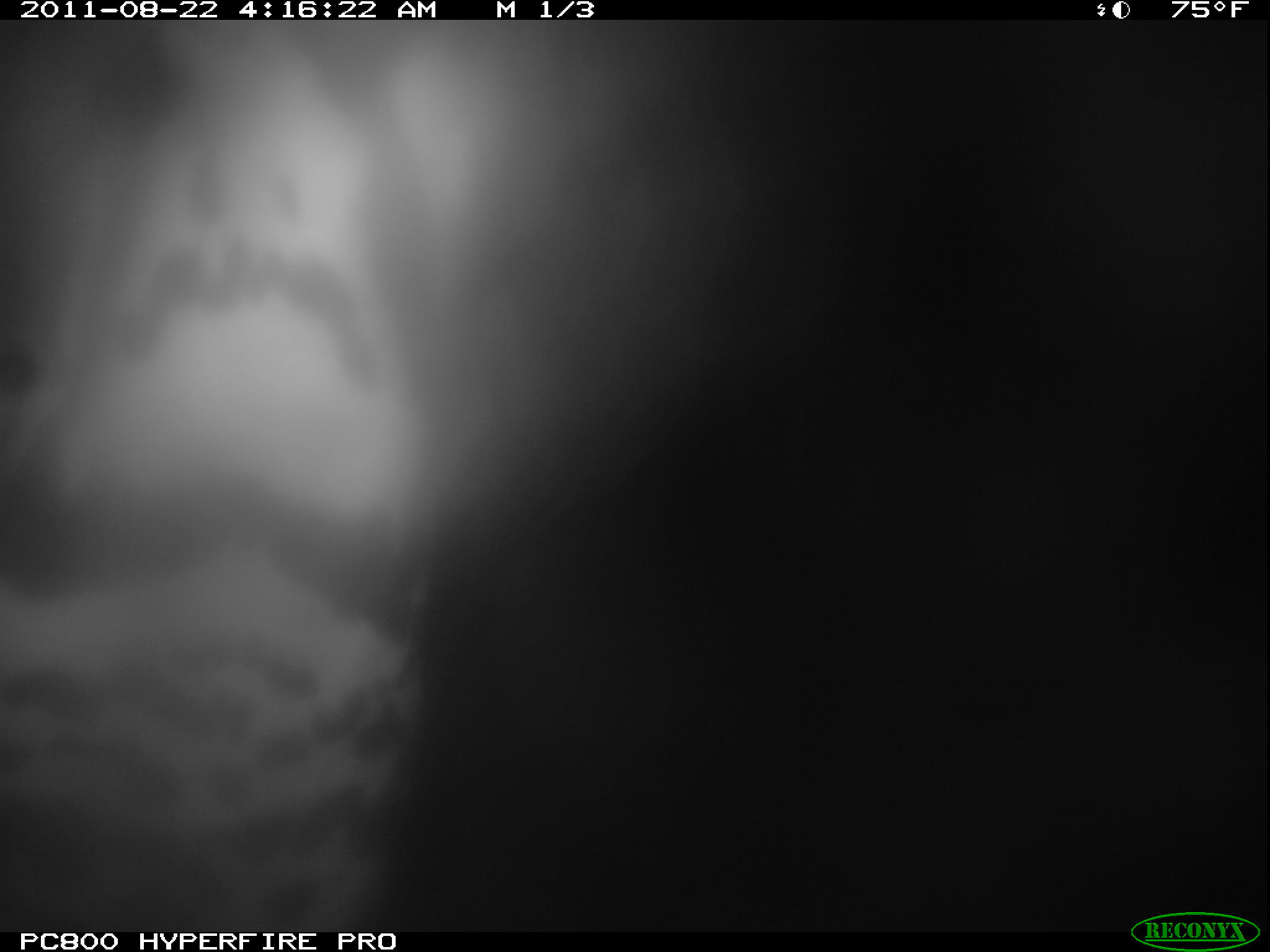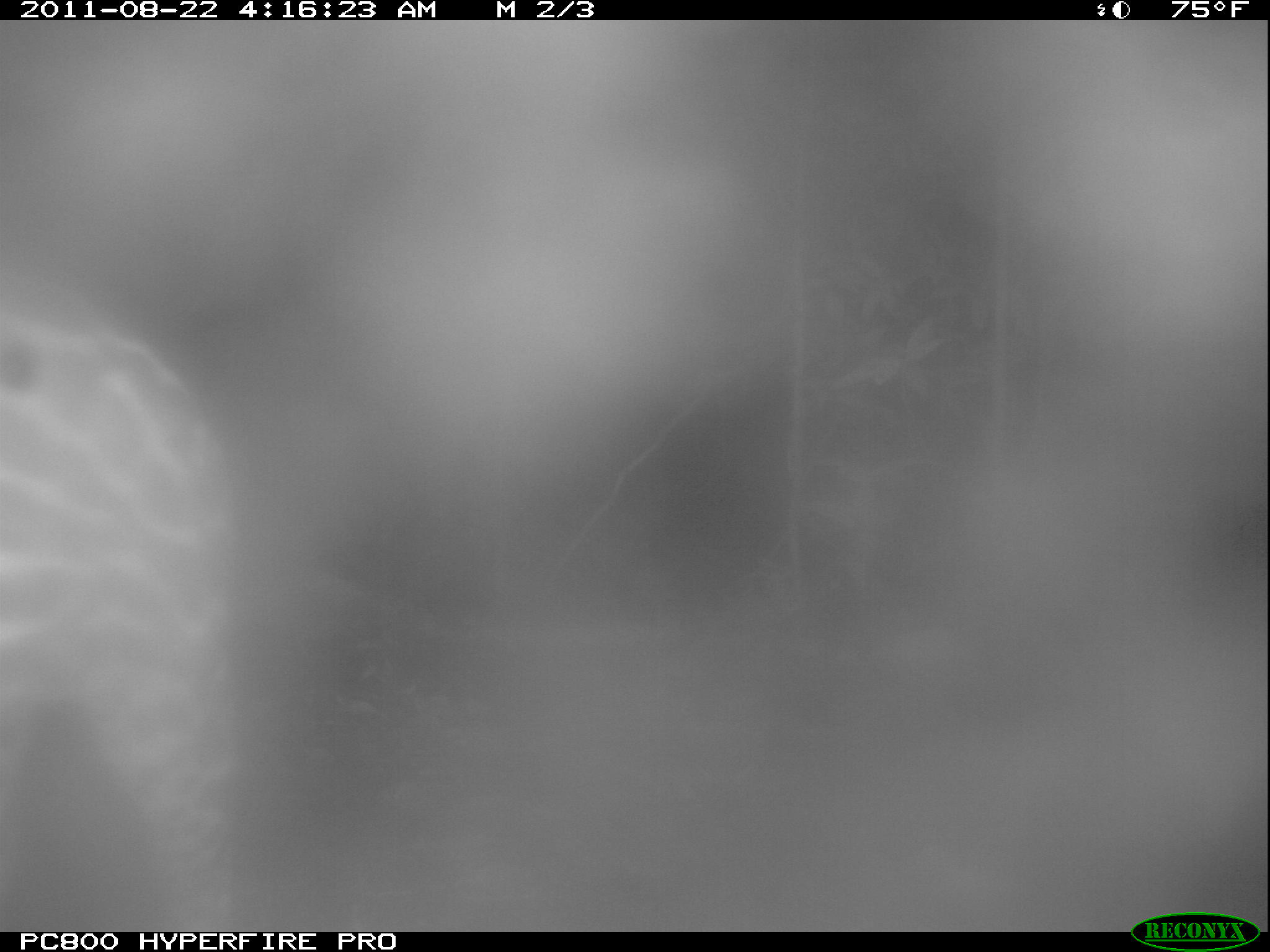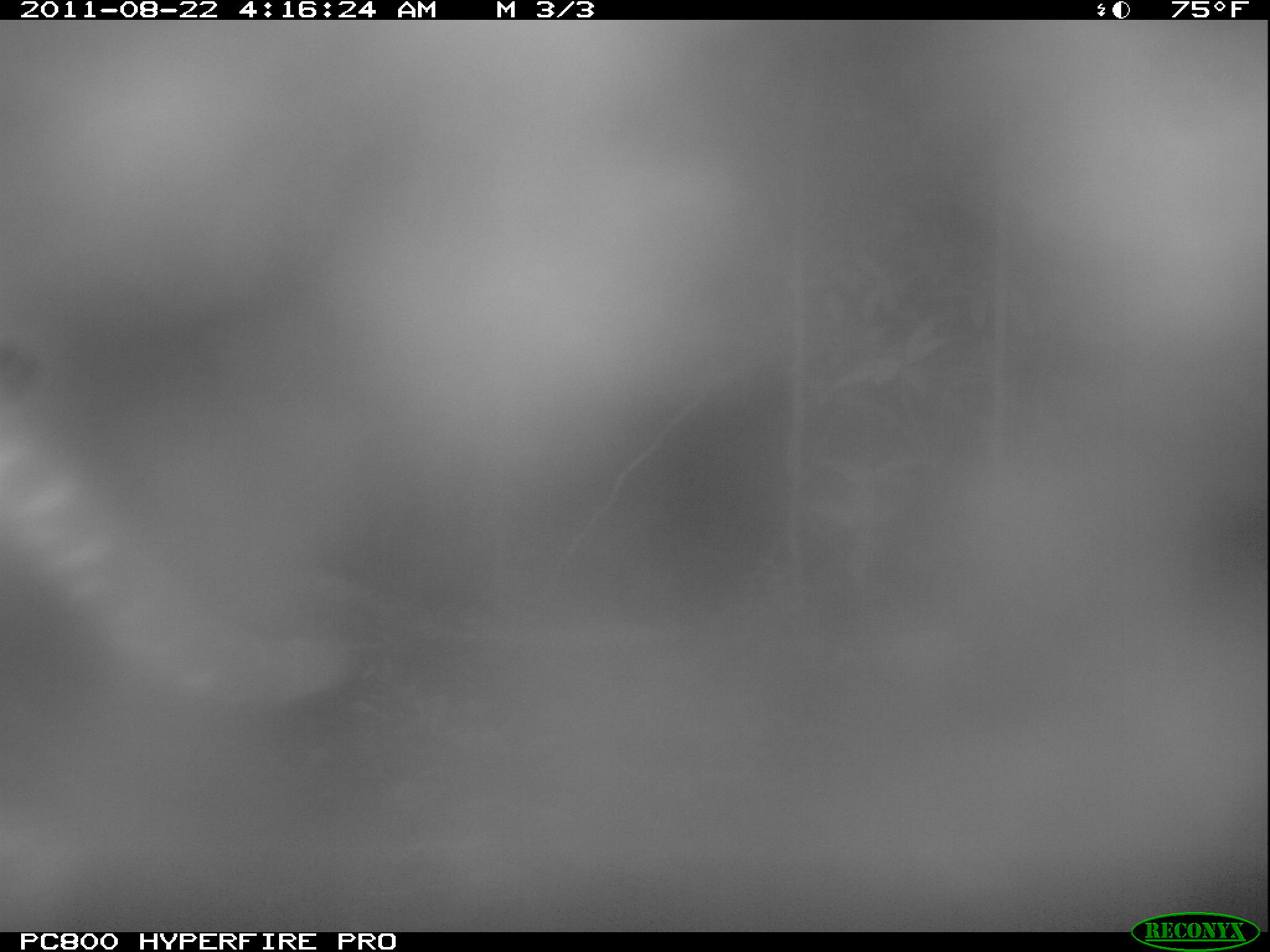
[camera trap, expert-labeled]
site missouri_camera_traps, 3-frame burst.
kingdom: Animalia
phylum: Chordata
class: Mammalia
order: Carnivora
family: Felidae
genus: Leopardus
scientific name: Leopardus pardalis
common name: ocelot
Ocelot (Leopardus pardalis). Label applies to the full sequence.